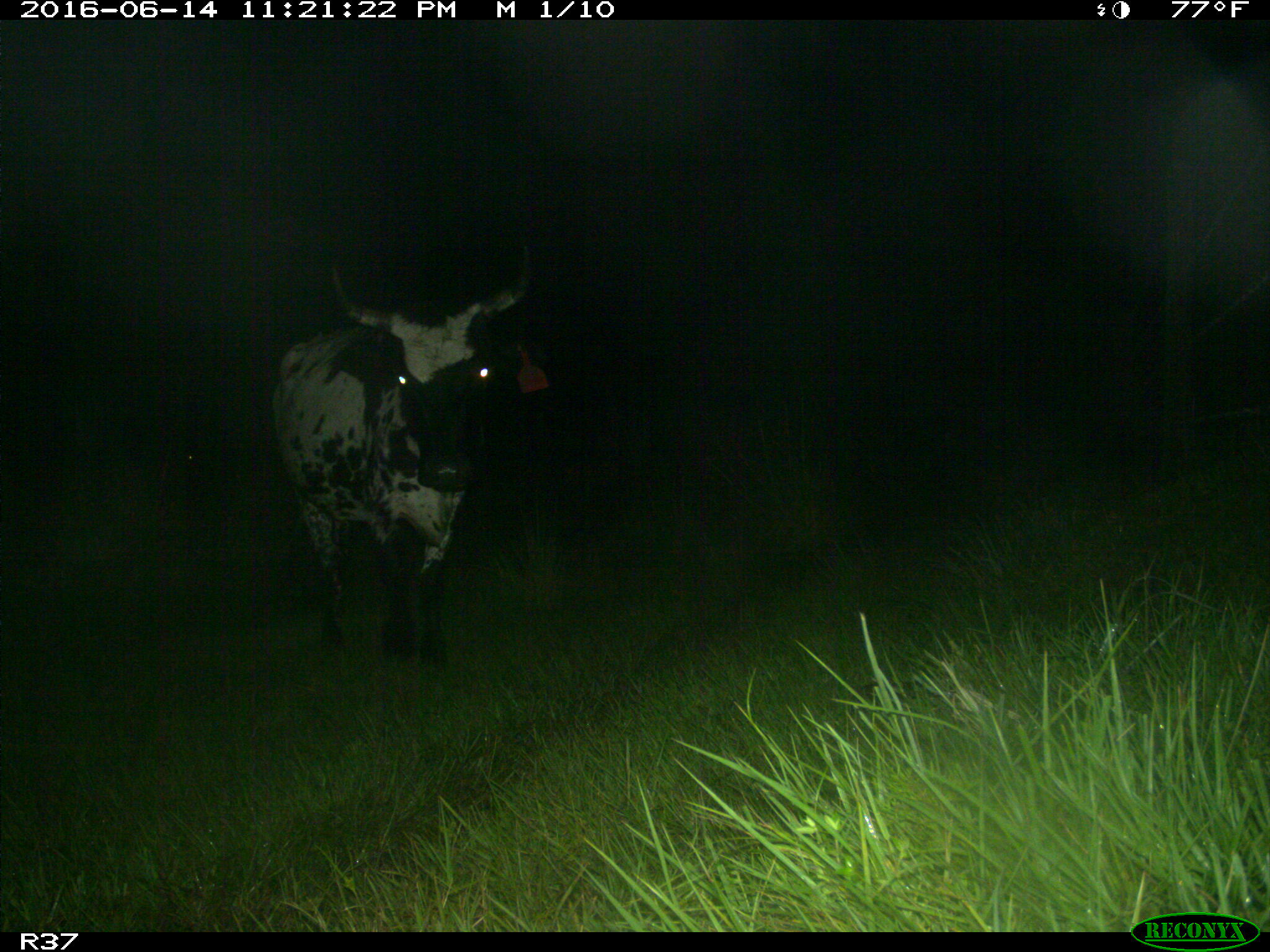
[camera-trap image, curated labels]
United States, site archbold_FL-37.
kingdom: Animalia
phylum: Chordata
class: Mammalia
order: Artiodactyla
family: Bovidae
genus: Bos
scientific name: Bos taurus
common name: domestic cow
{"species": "Bos taurus (domestic cow)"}